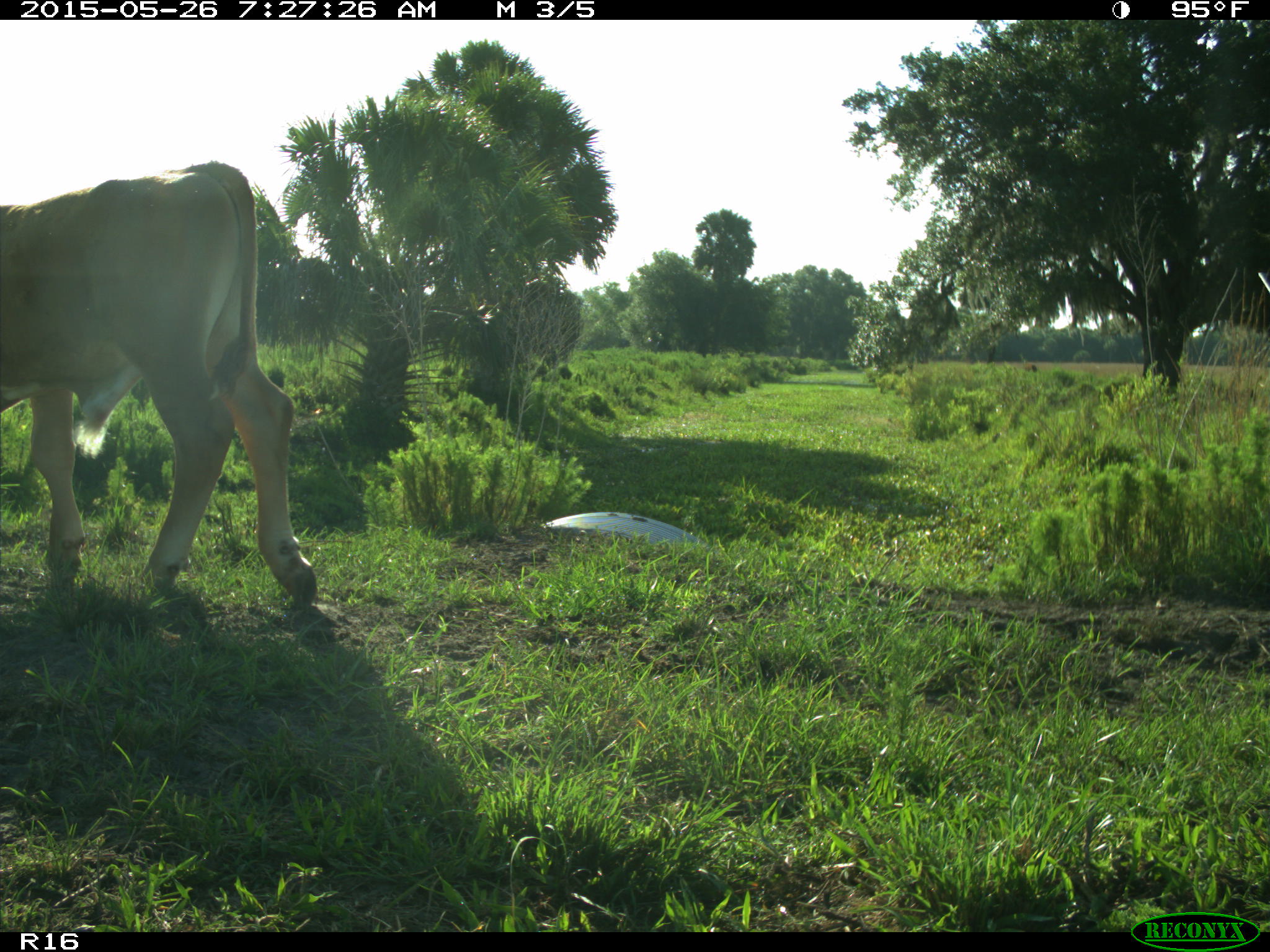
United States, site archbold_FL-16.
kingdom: Animalia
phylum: Chordata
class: Mammalia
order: Artiodactyla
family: Bovidae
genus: Bos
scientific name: Bos taurus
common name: domestic cow